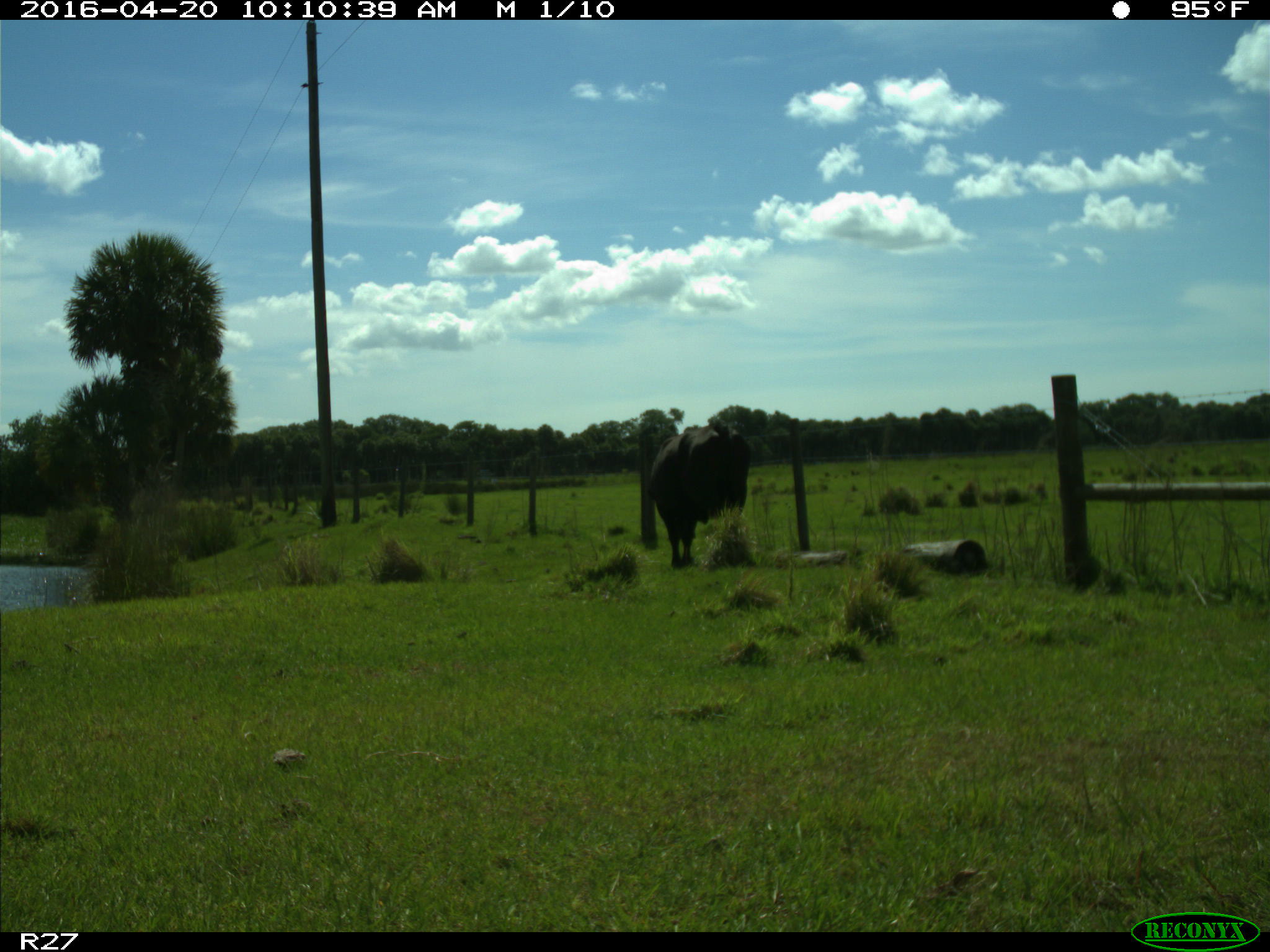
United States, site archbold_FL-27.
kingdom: Animalia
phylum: Chordata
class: Mammalia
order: Artiodactyla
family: Bovidae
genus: Bos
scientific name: Bos taurus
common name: domestic cow